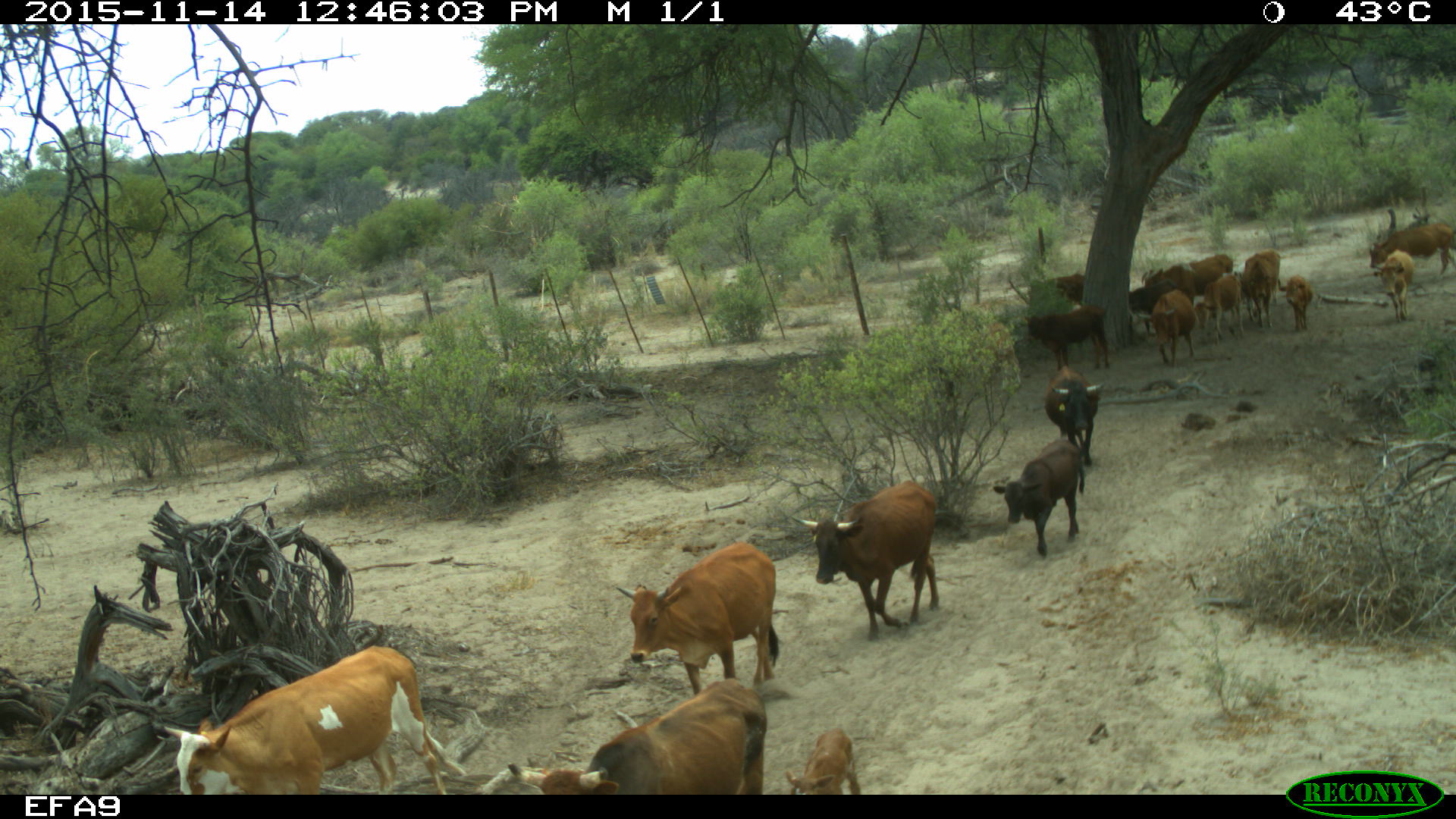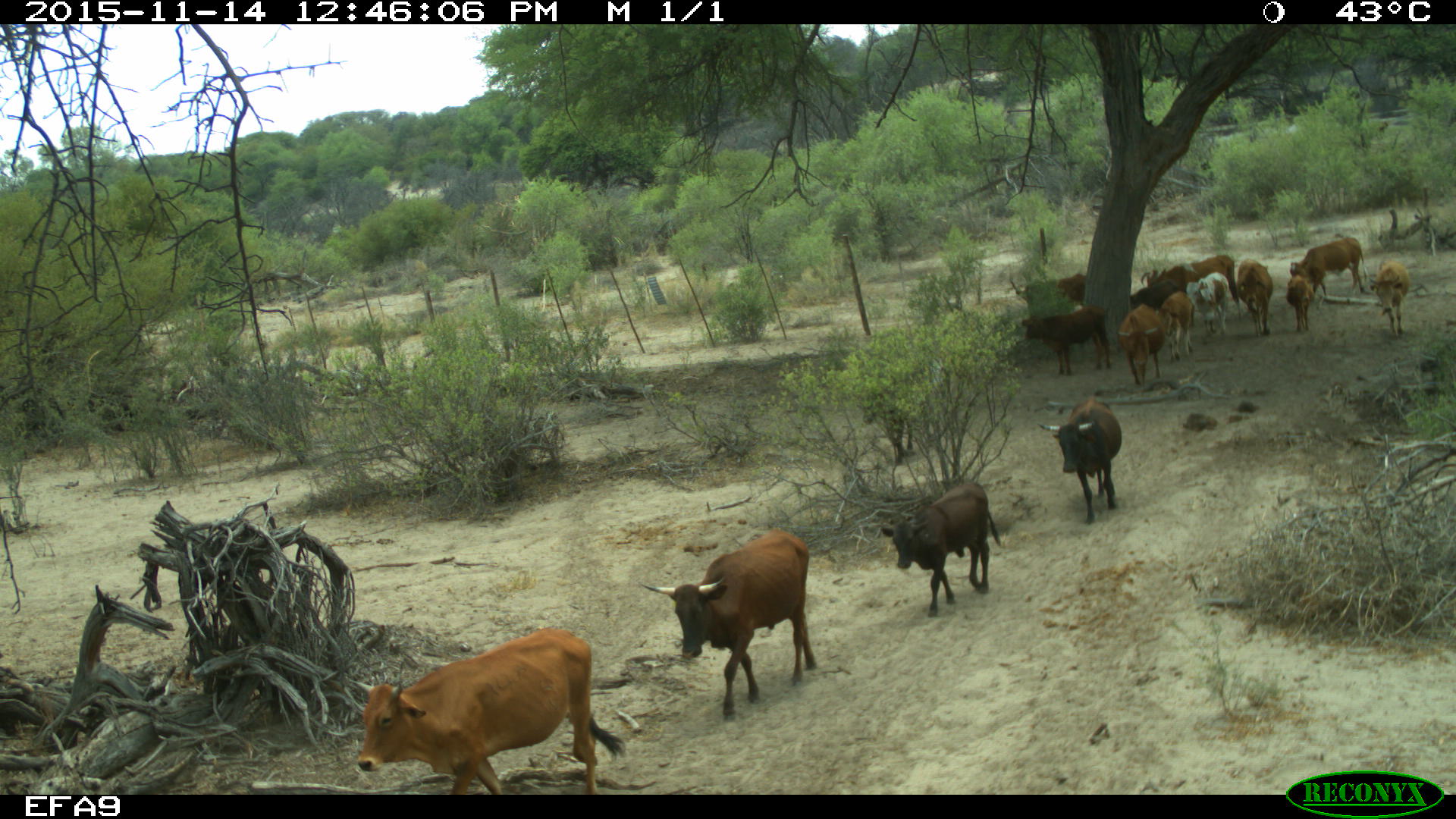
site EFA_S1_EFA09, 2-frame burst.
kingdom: Animalia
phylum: Chordata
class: Mammalia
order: Artiodactyla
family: Bovidae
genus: Bos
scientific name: Bos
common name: cattle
Cattle (Bos), count 11-50. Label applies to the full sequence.